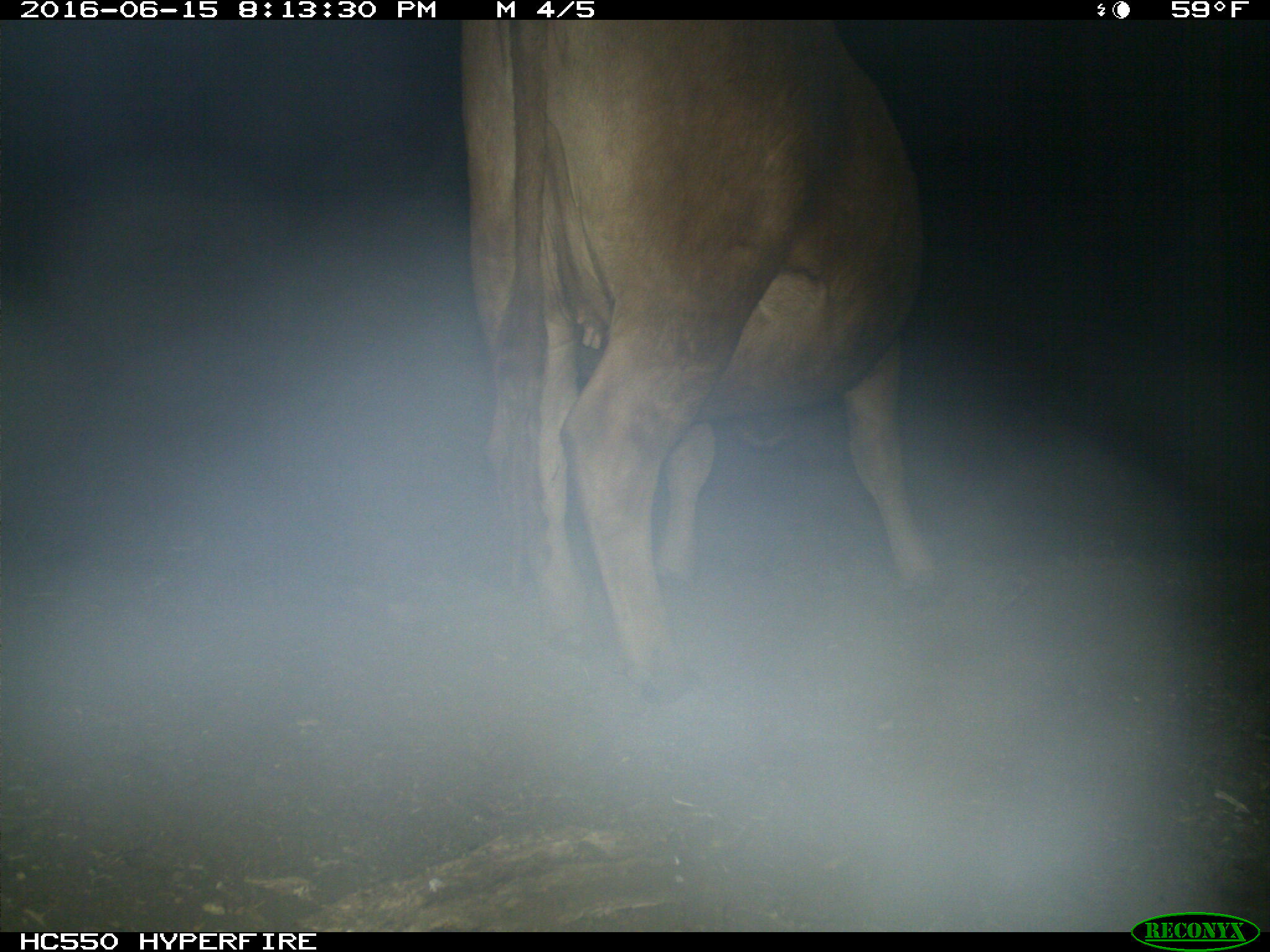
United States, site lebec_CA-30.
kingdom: Animalia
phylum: Chordata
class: Mammalia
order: Artiodactyla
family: Bovidae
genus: Bos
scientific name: Bos taurus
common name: domestic cow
Bos taurus (domestic cow).